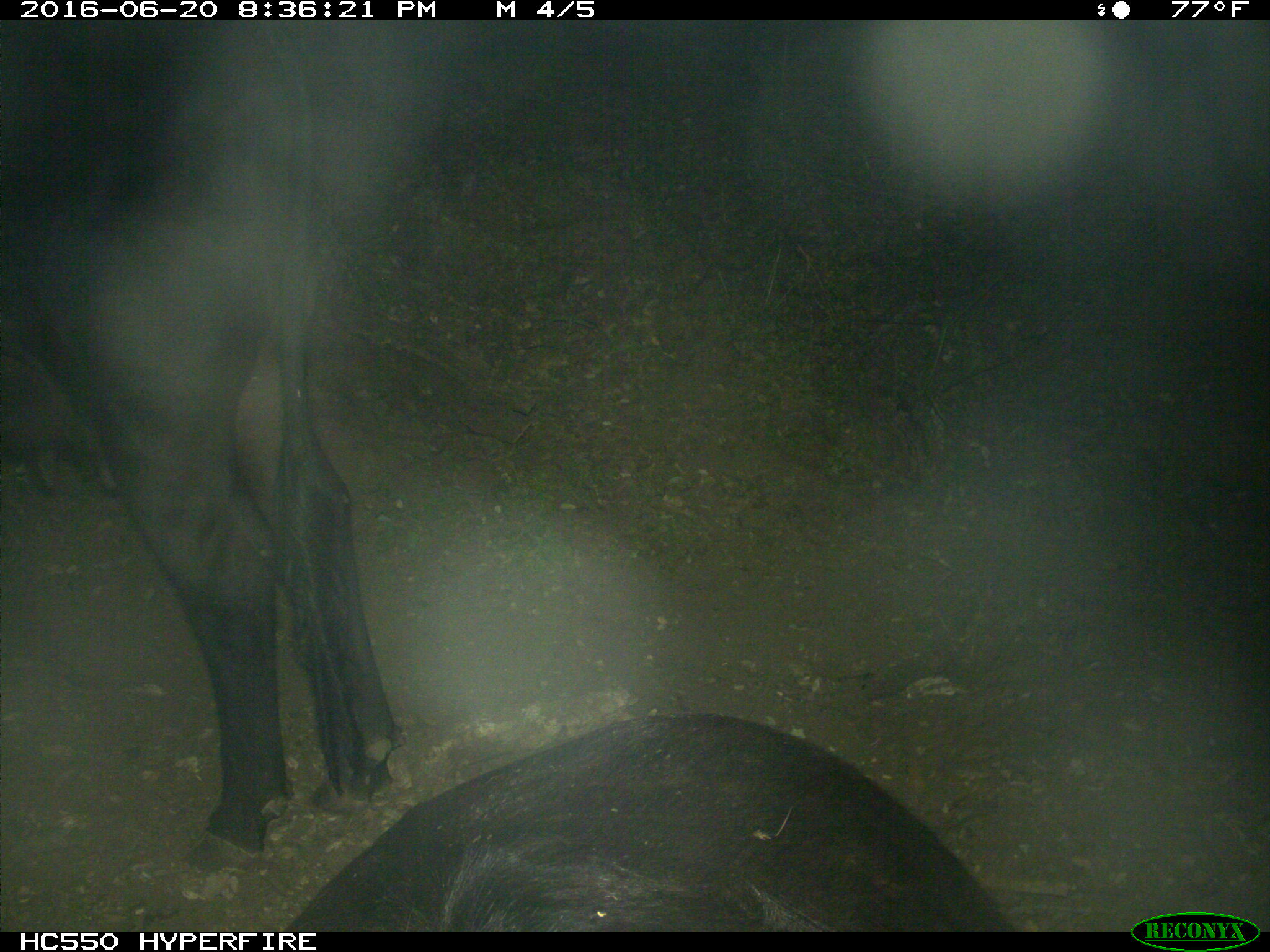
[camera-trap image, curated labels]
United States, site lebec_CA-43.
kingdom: Animalia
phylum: Chordata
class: Mammalia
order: Artiodactyla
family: Bovidae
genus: Bos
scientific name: Bos taurus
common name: domestic cow